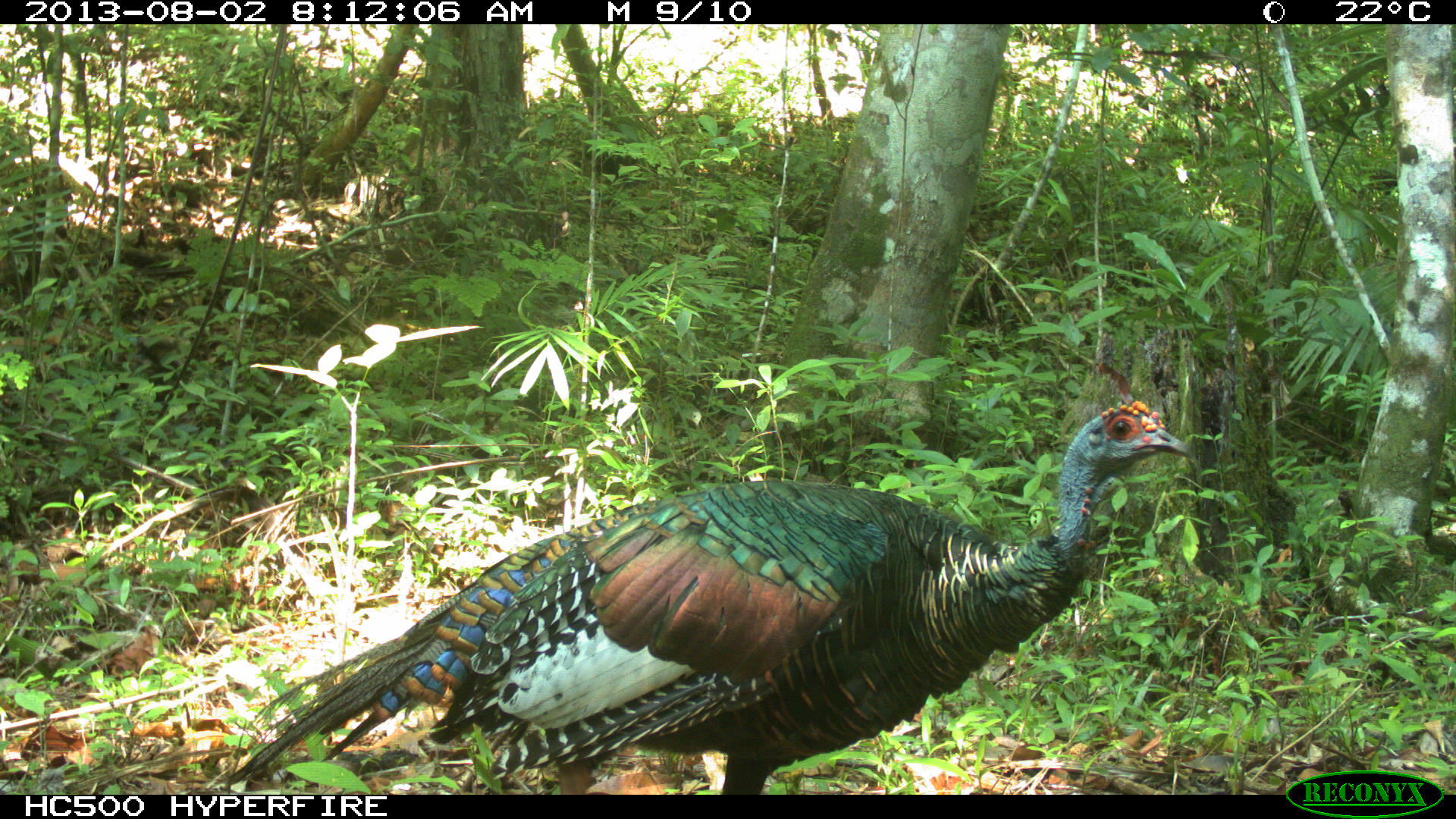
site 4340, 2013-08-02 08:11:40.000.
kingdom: Animalia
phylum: Chordata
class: Aves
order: Galliformes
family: Phasianidae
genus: Meleagris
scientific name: Meleagris ocellata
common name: ocellated turkey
Meleagris ocellata (ocellated turkey), count 1, sex male.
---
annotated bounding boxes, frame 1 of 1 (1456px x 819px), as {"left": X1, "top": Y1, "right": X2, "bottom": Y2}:
meleagris ocellata: {"left": 216, "top": 395, "right": 1192, "bottom": 794}